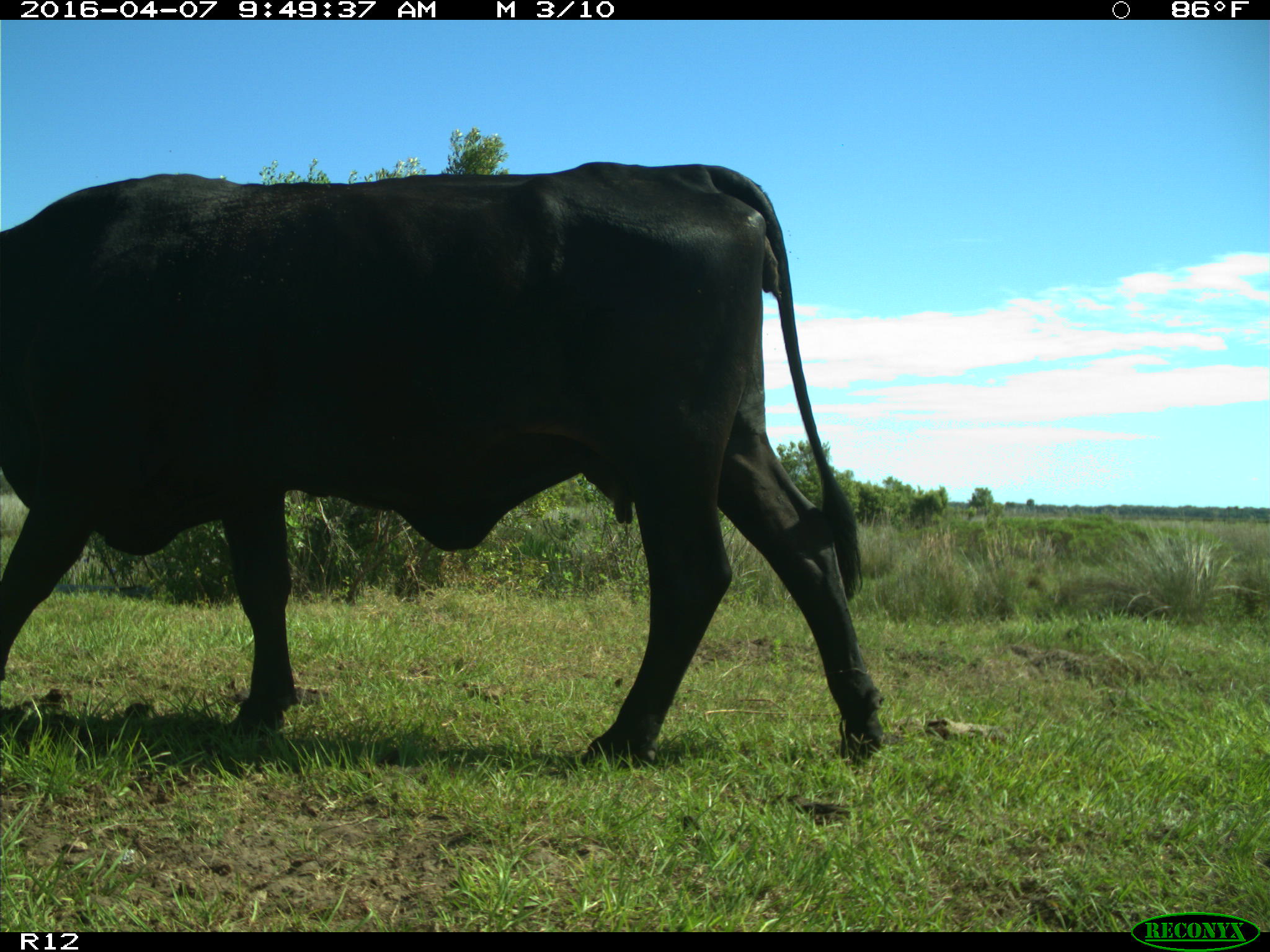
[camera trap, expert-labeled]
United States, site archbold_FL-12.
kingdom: Animalia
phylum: Chordata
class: Mammalia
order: Artiodactyla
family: Bovidae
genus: Bos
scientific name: Bos taurus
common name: domestic cow